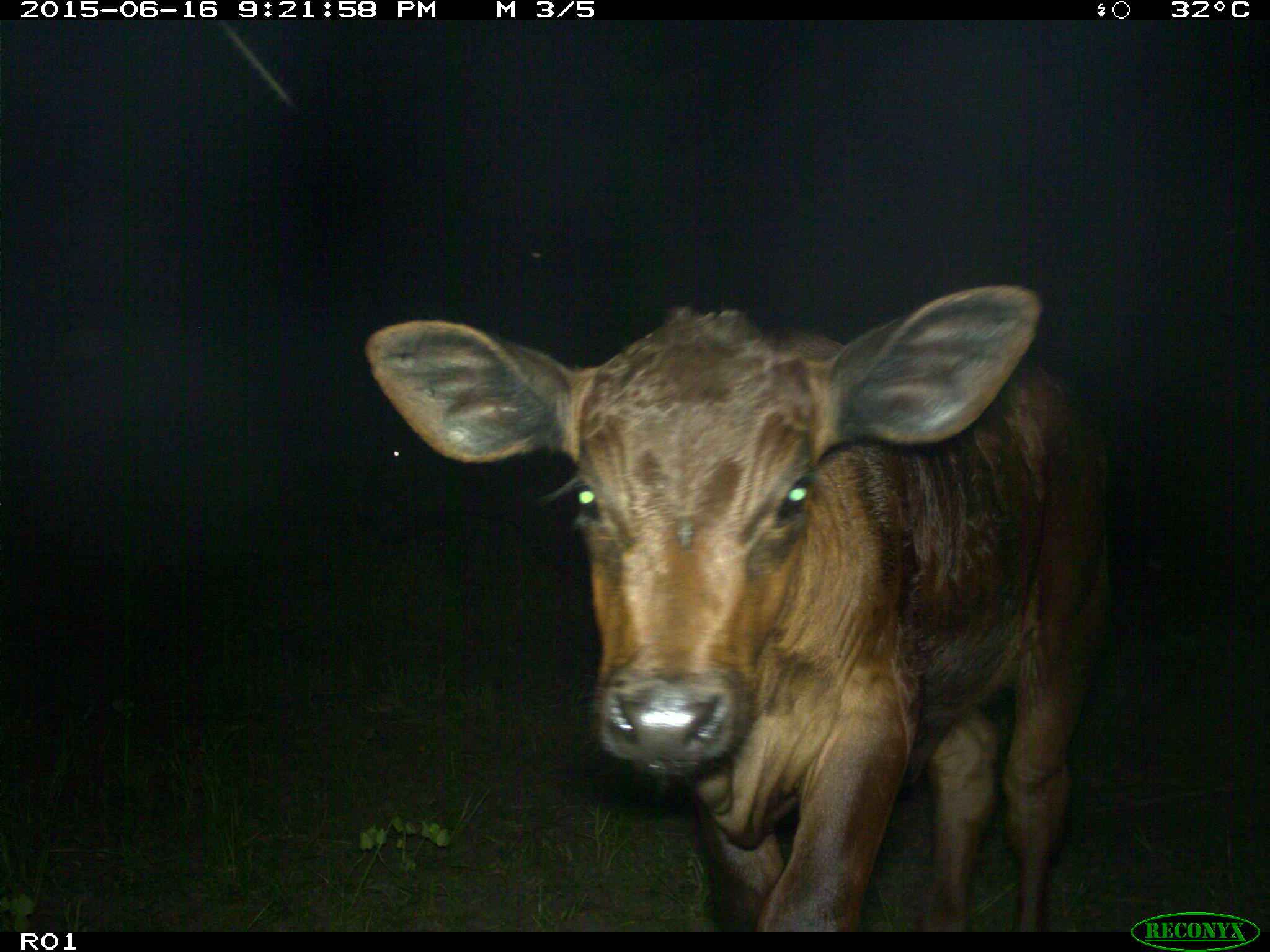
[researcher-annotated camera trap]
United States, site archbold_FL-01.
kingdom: Animalia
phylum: Chordata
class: Mammalia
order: Artiodactyla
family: Bovidae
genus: Bos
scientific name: Bos taurus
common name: domestic cow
Bos taurus (domestic cow).